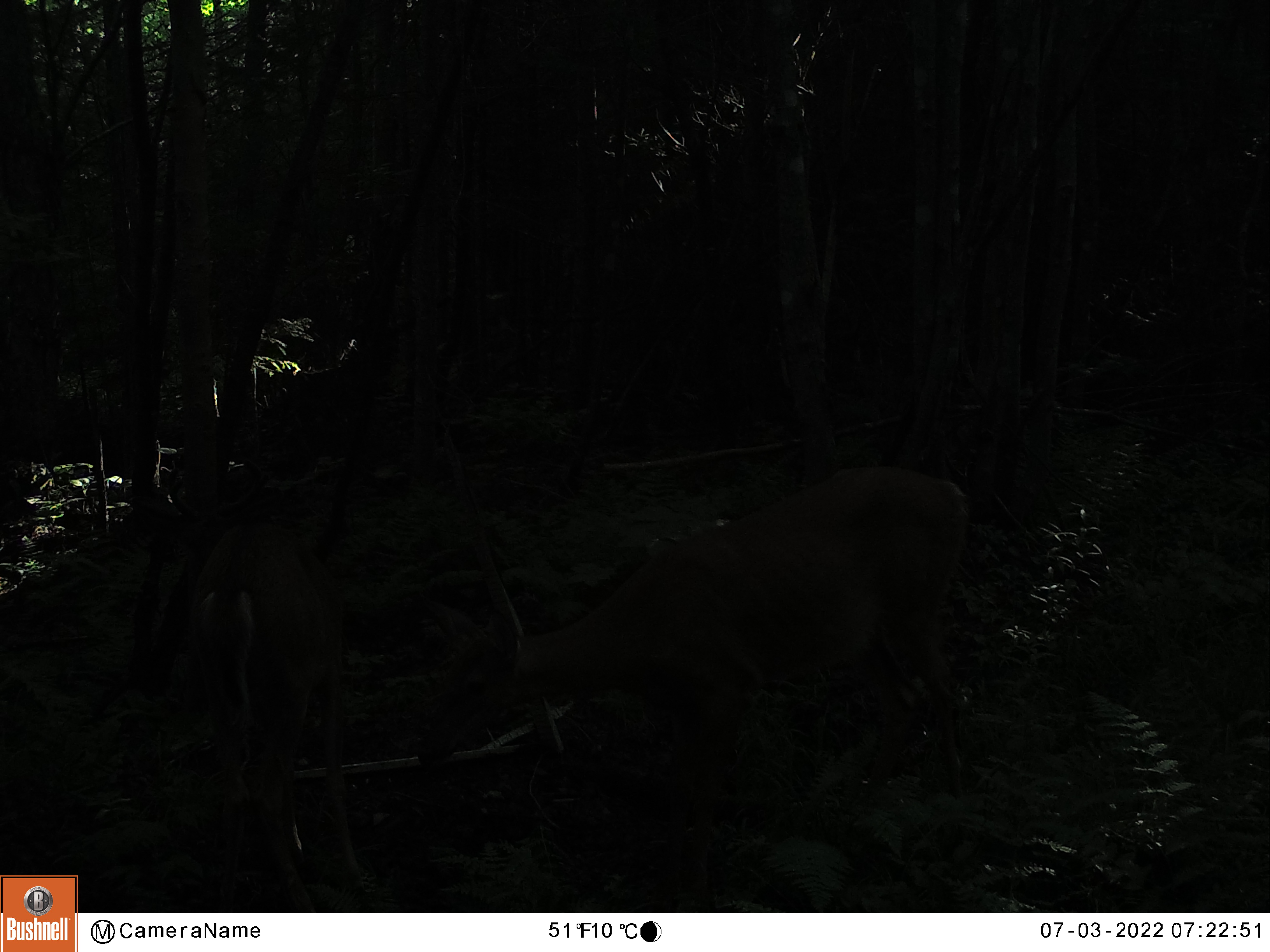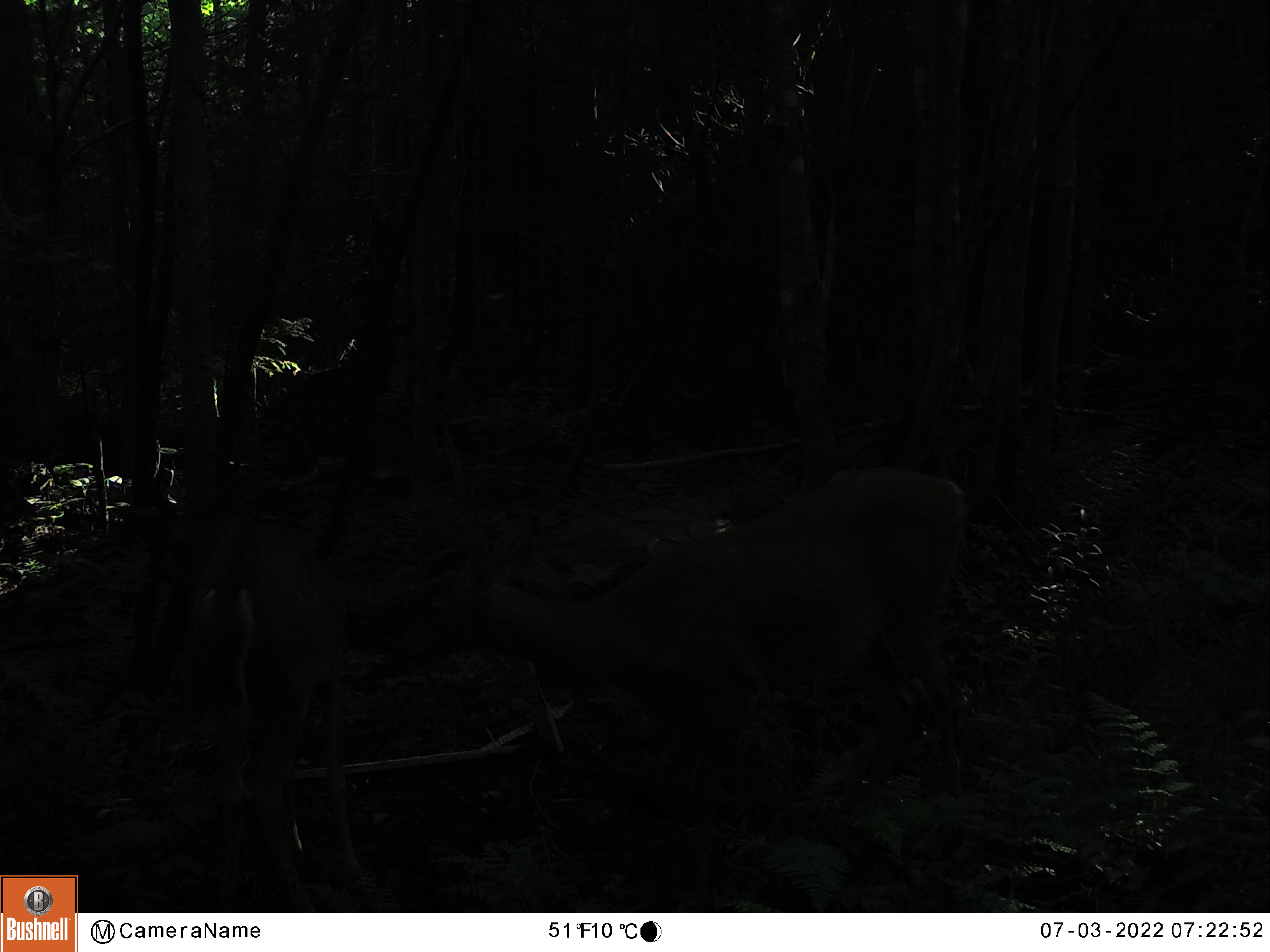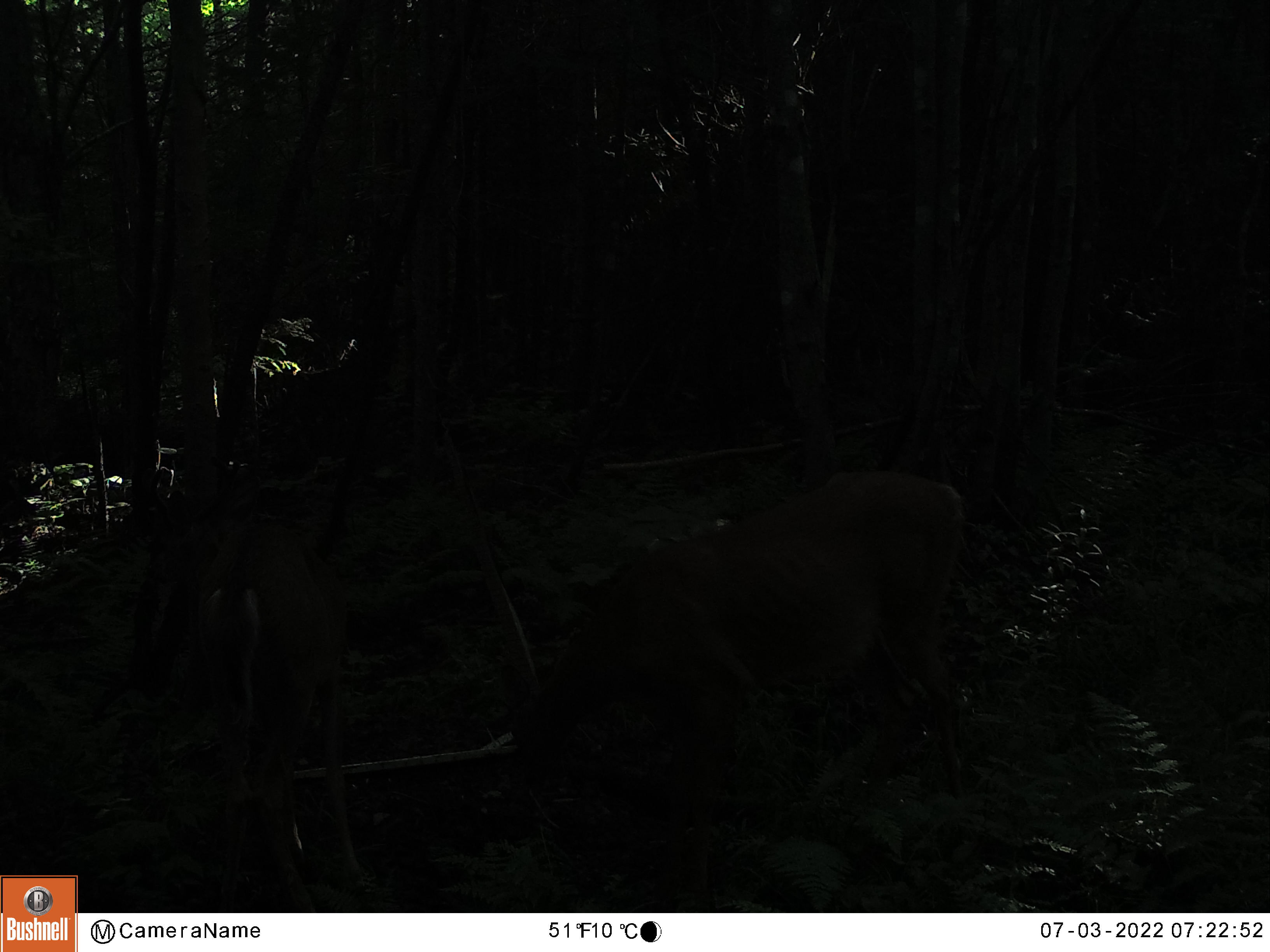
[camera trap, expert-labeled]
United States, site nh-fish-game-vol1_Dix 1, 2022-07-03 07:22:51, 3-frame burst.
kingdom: Animalia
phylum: Chordata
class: Mammalia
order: Artiodactyla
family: Cervidae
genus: Odocoileus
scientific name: Odocoileus virginianus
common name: white-tailed deer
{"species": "white-tailed deer (Odocoileus virginianus)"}